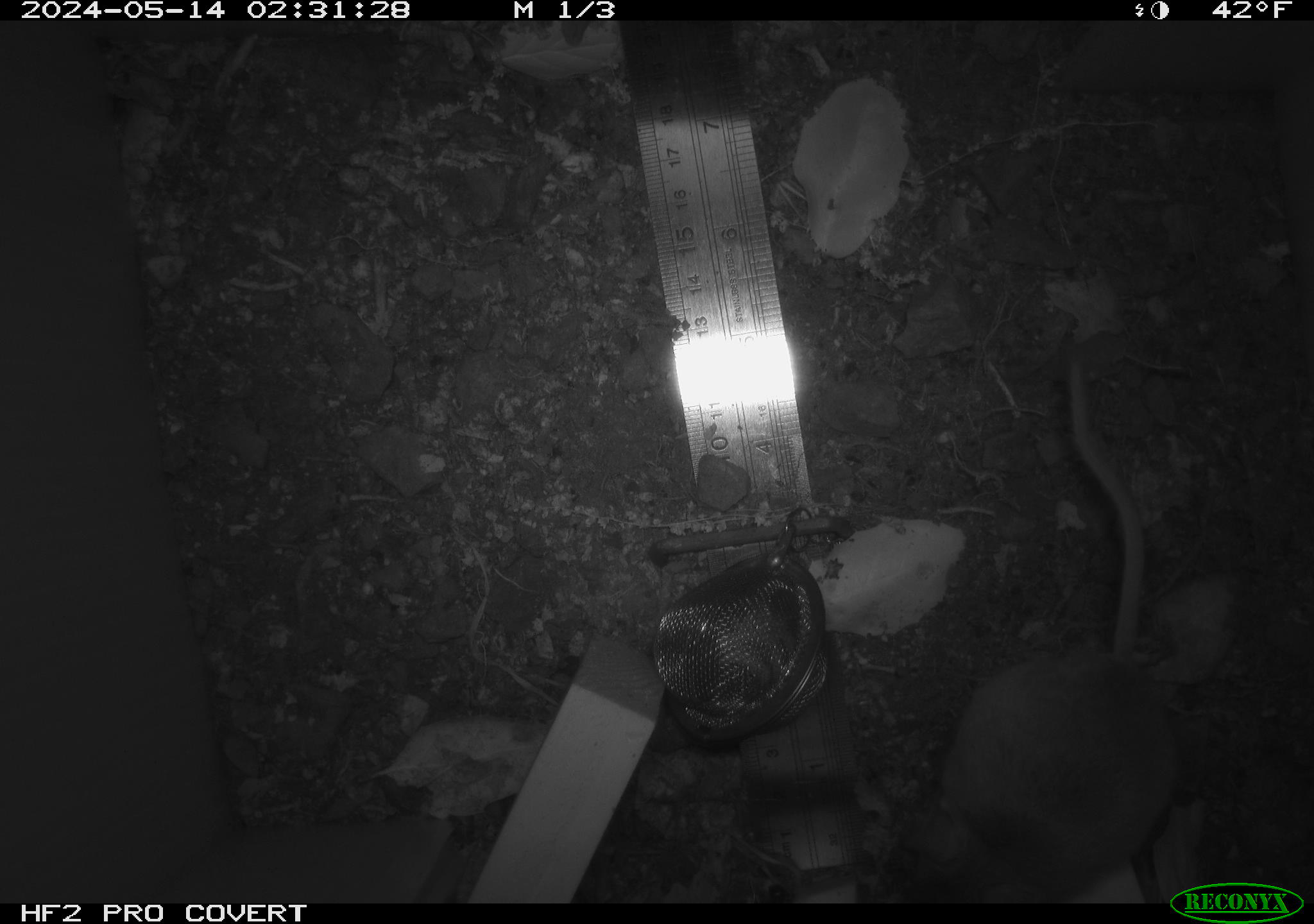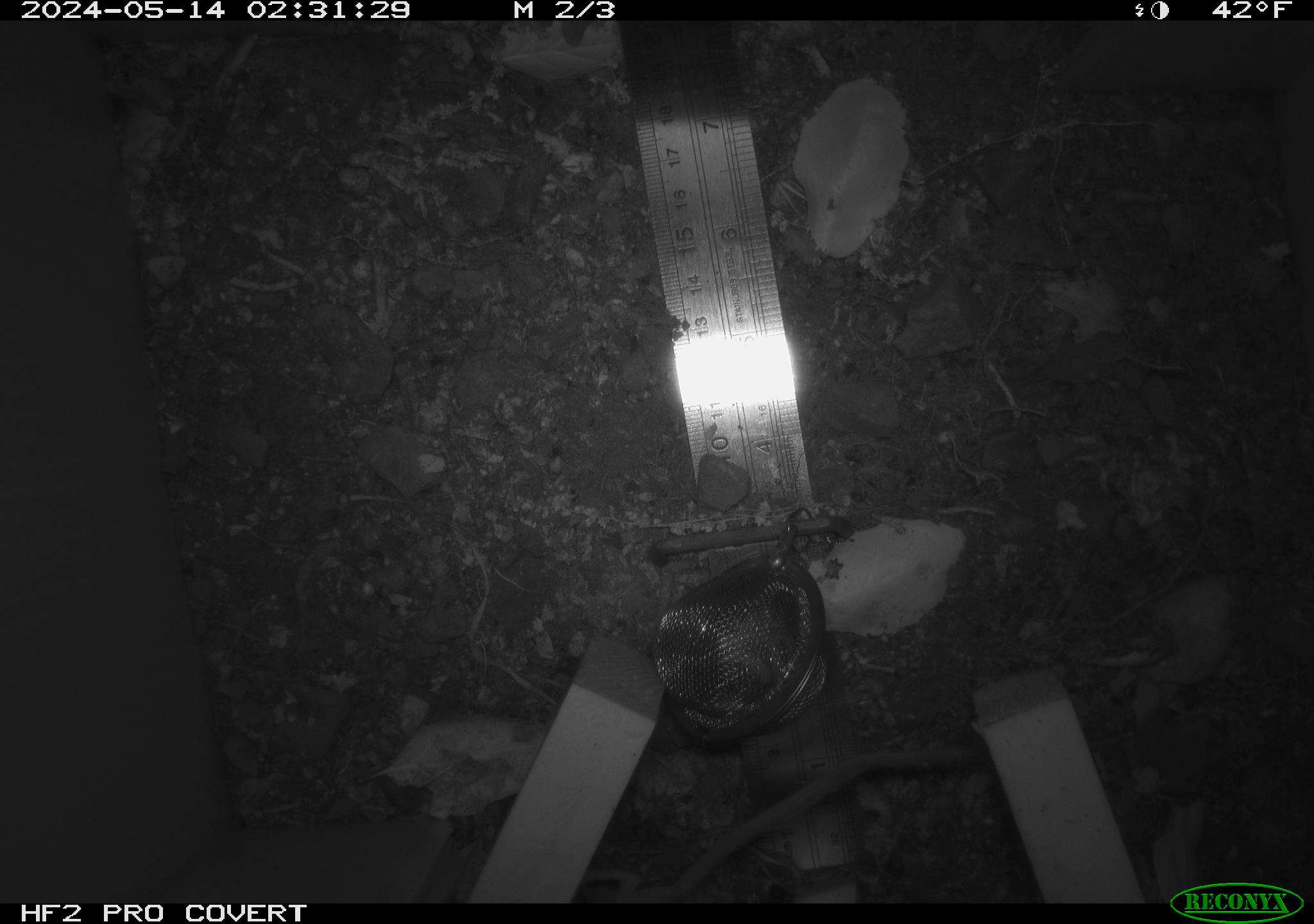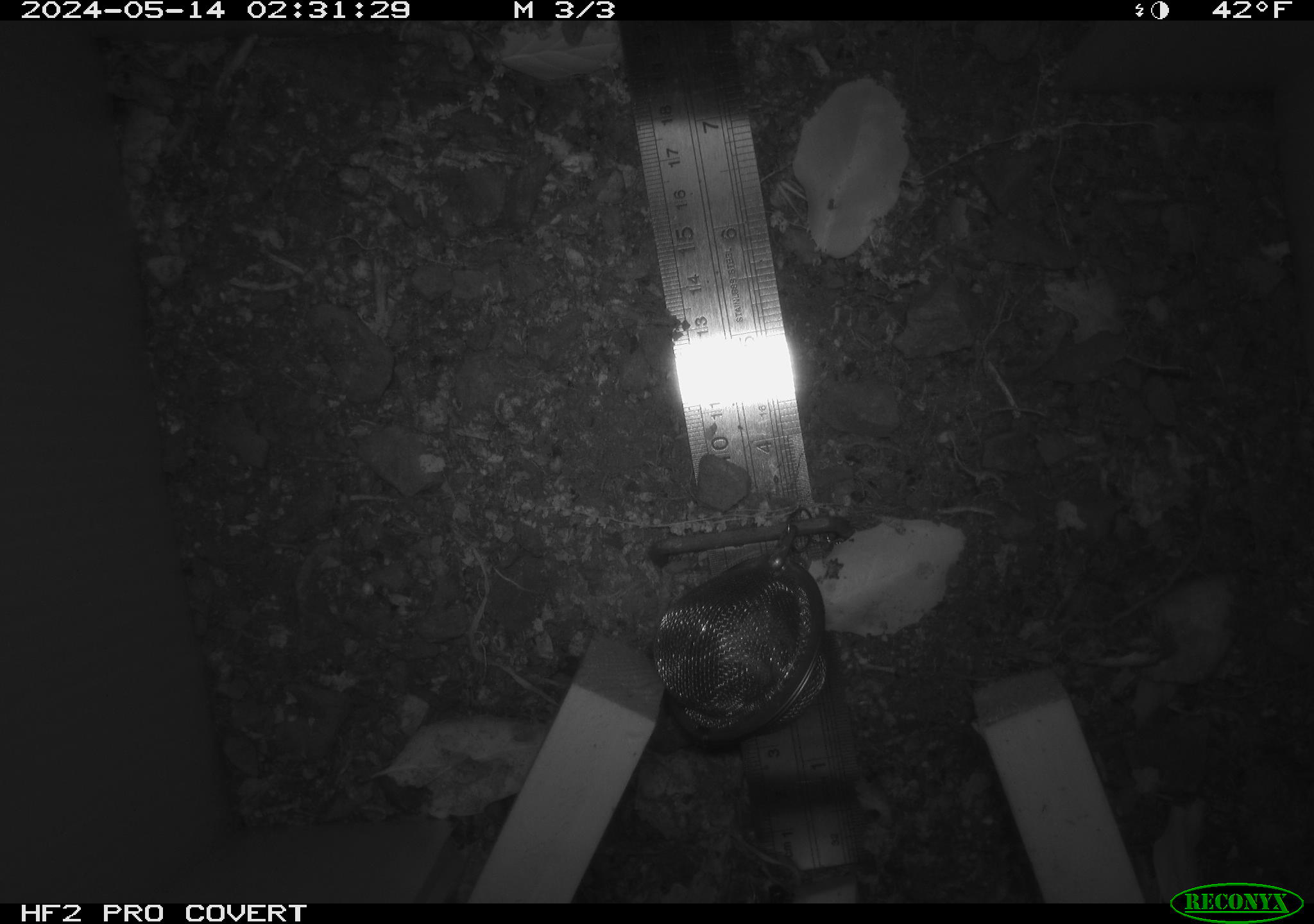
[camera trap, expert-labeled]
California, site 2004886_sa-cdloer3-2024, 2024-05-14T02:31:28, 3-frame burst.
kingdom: Animalia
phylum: Chordata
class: Mammalia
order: Rodentia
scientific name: Rodentia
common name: mouse species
Mouse species (Rodentia).